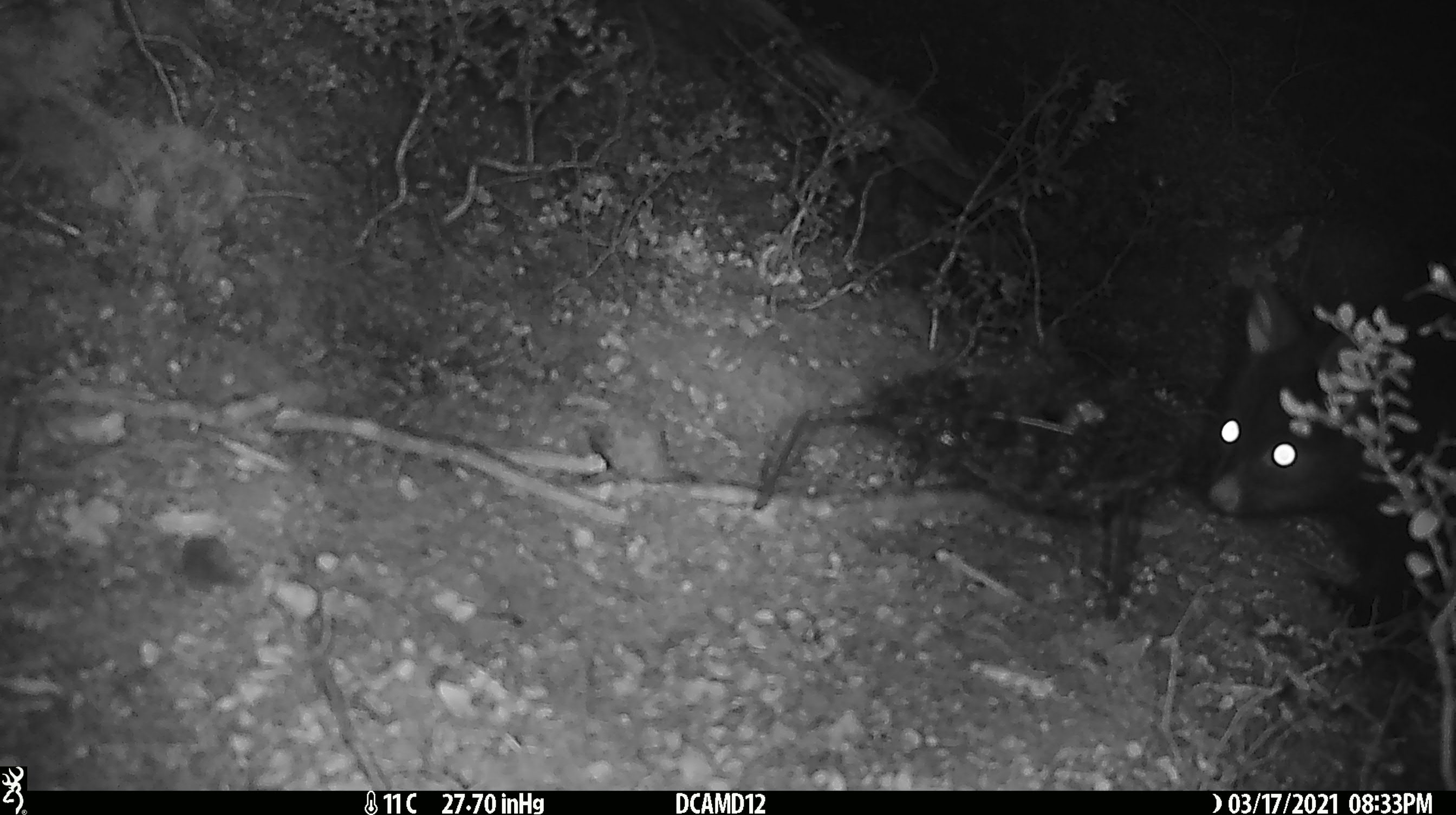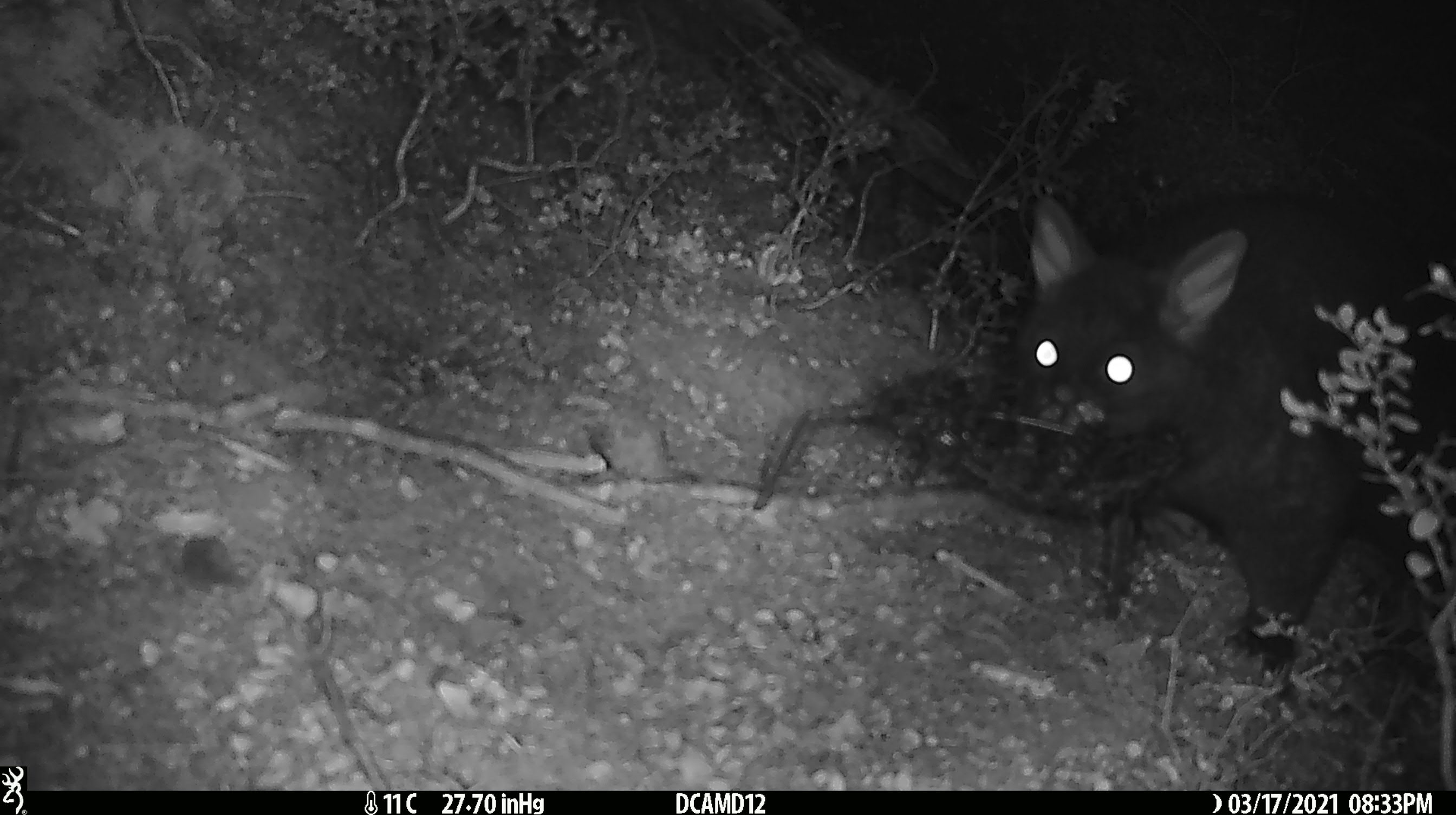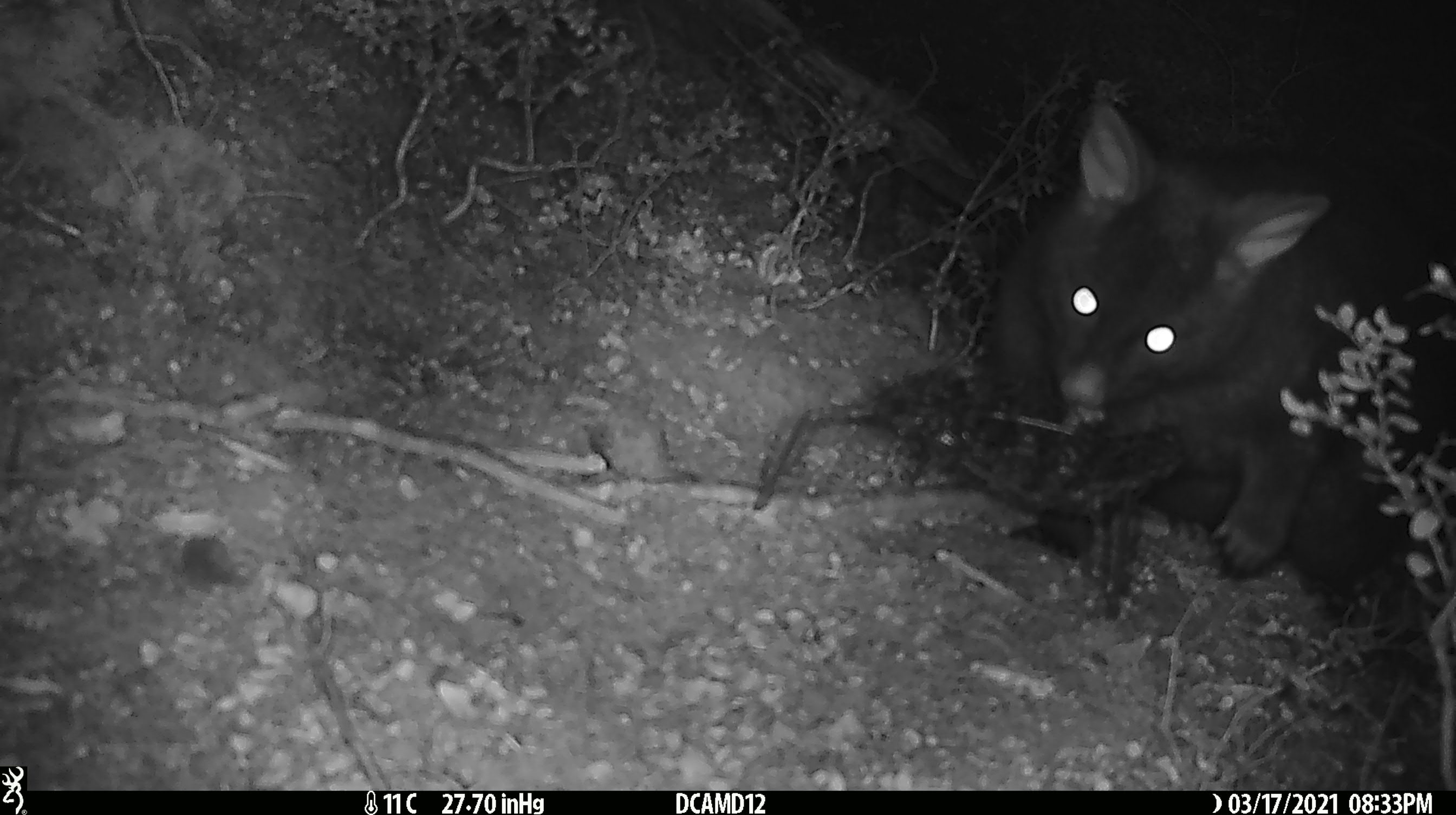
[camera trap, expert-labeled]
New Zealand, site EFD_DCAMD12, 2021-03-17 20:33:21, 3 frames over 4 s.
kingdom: Animalia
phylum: Chordata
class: Mammalia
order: Diprotodontia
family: Phalangeridae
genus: Trichosurus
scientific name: Trichosurus vulpecula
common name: common brushtail possum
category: possum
Possum (common brushtail possum) (Trichosurus vulpecula).